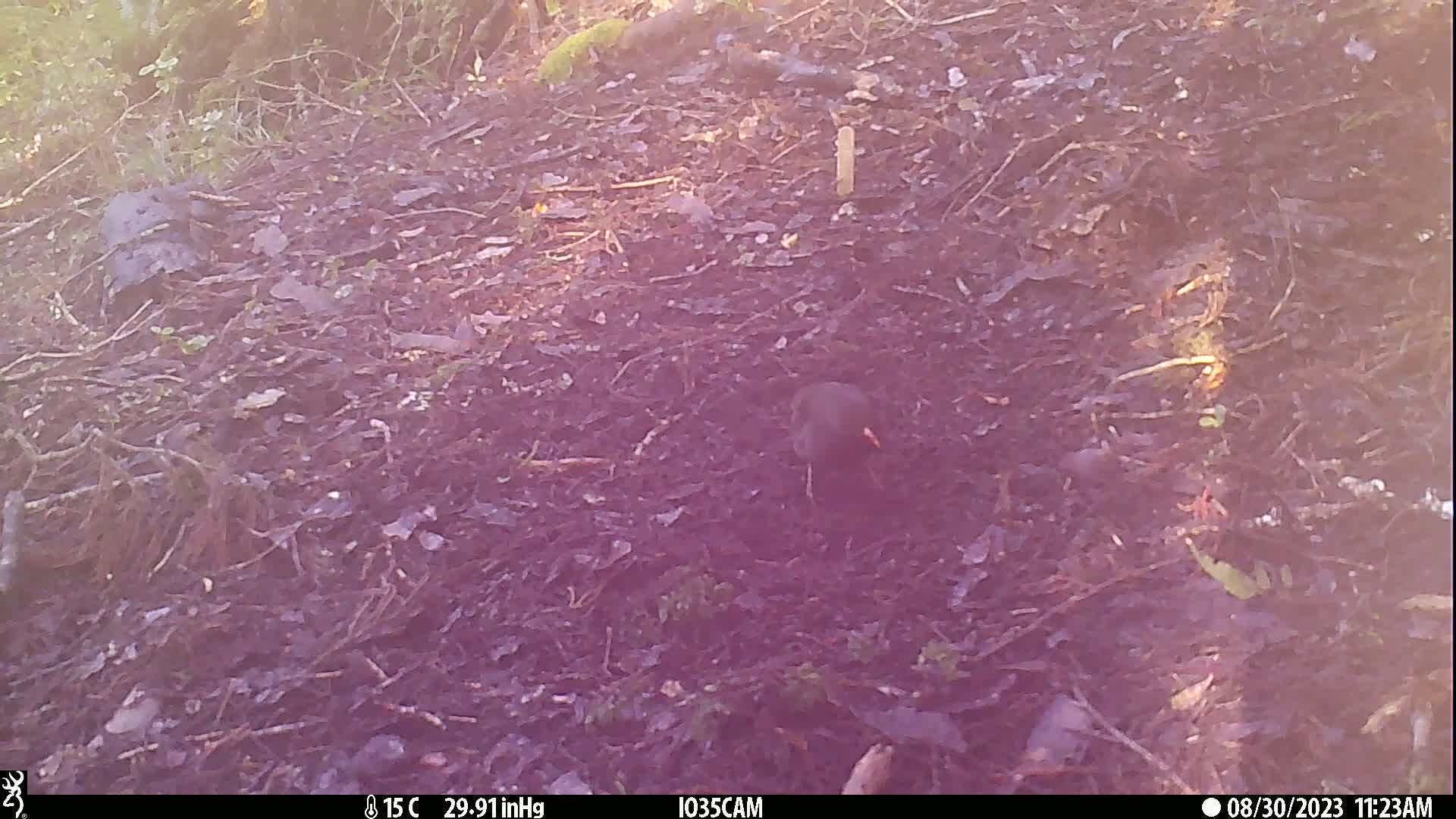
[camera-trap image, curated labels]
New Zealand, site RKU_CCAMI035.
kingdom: Animalia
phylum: Chordata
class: Aves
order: Passeriformes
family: Turdidae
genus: Turdus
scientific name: Turdus merula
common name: eurasian blackbird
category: blackbird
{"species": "blackbird (eurasian blackbird) (Turdus merula)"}